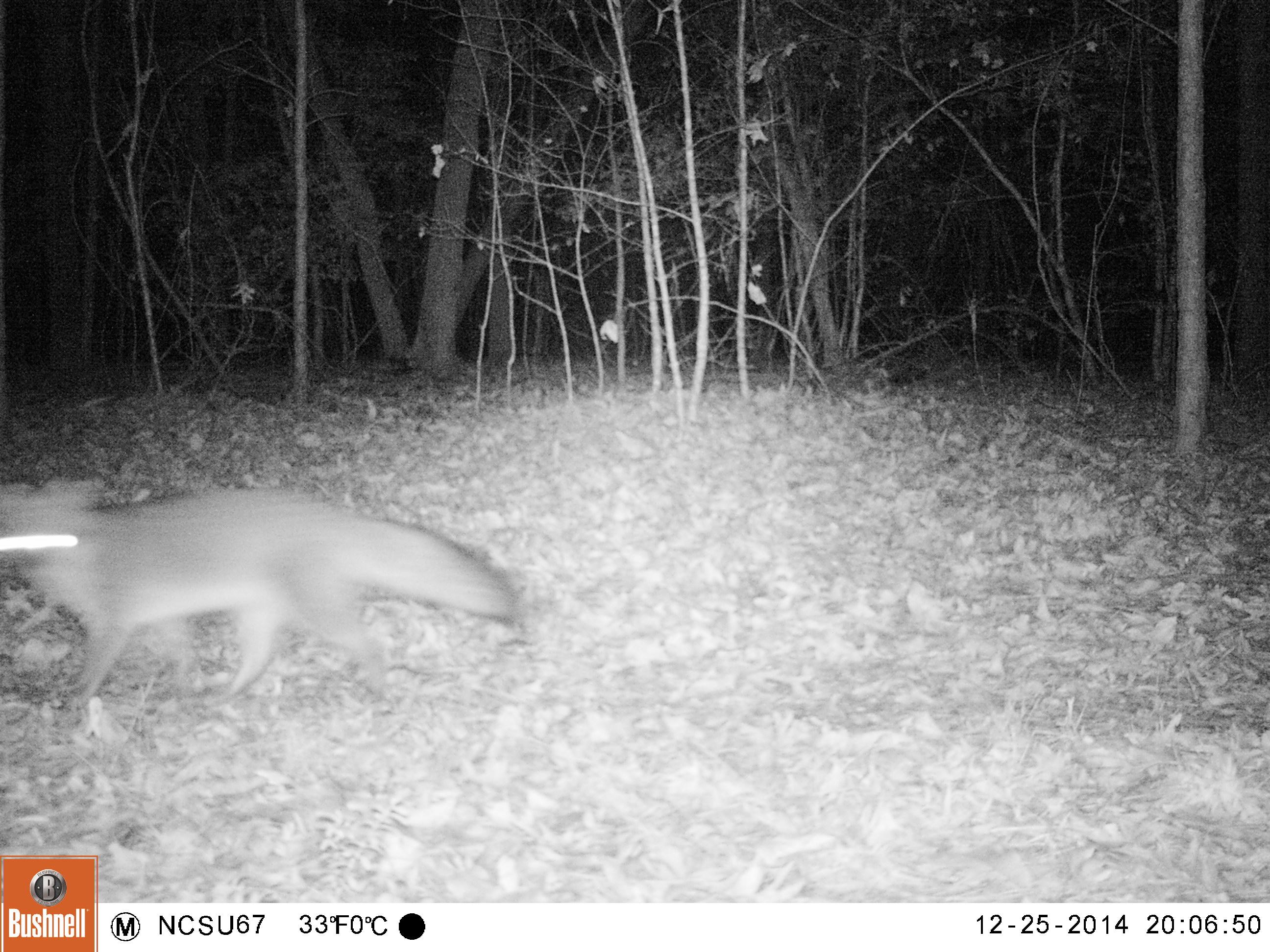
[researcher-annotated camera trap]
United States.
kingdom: Animalia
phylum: Chordata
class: Mammalia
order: Carnivora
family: Canidae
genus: Urocyon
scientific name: Urocyon cinereoargenteus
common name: gray fox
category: Grey Fox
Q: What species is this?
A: Grey Fox (gray fox) (Urocyon cinereoargenteus).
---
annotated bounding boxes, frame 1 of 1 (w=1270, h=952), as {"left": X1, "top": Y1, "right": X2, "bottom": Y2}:
Grey Fox: {"left": 0, "top": 472, "right": 522, "bottom": 729}